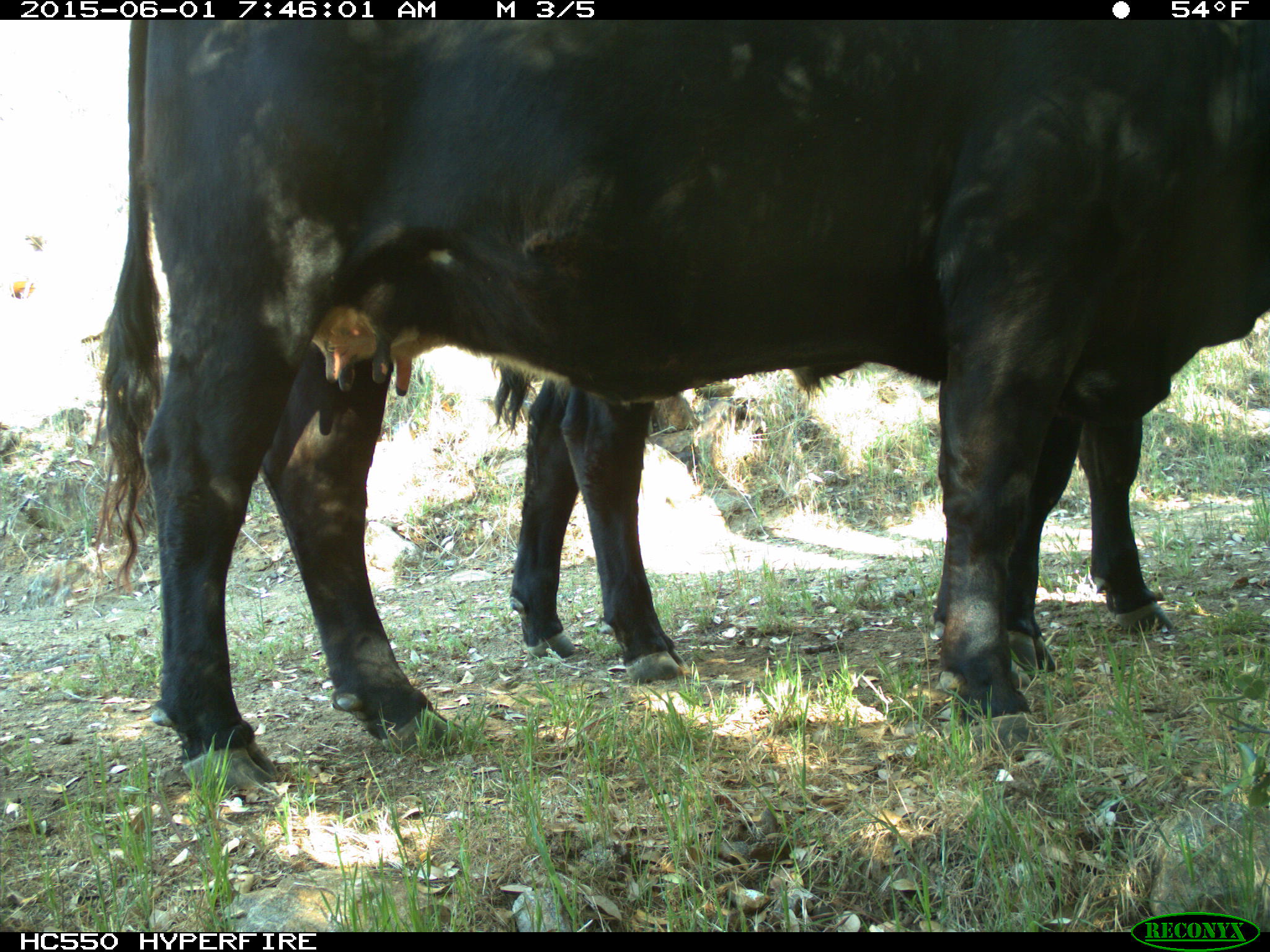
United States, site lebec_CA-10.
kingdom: Animalia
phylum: Chordata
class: Mammalia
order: Artiodactyla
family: Bovidae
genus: Bos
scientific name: Bos taurus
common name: domestic cow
Bos taurus (domestic cow).